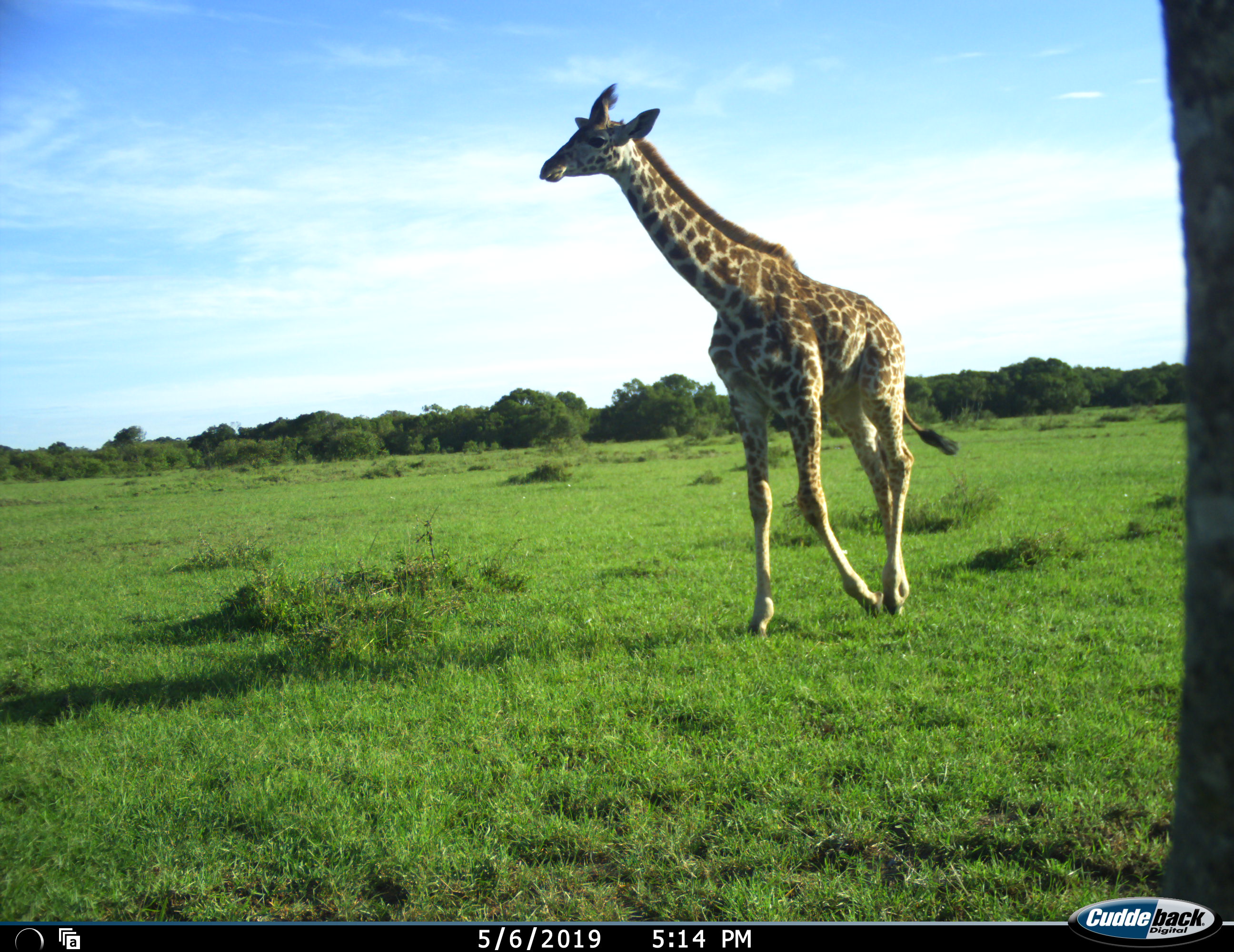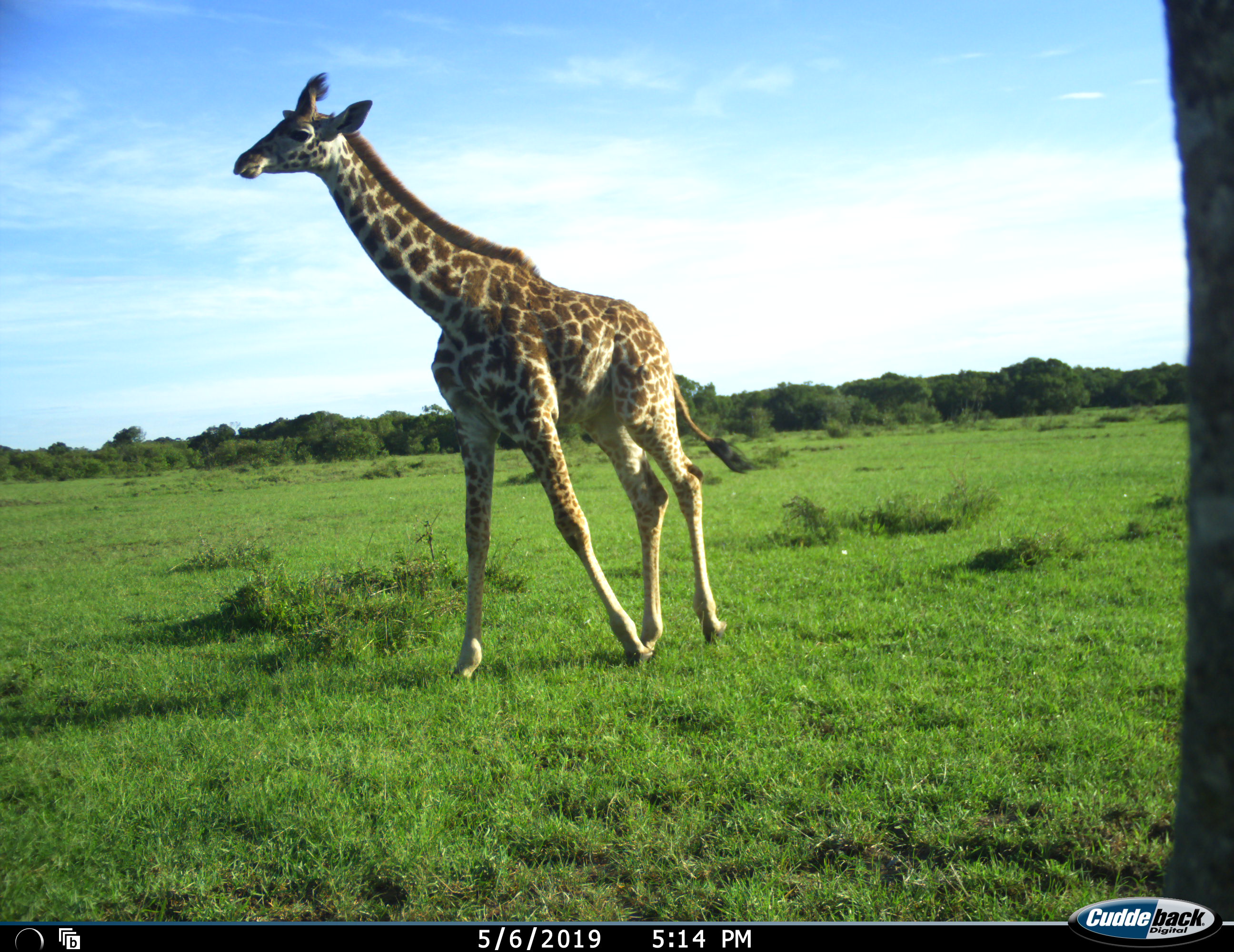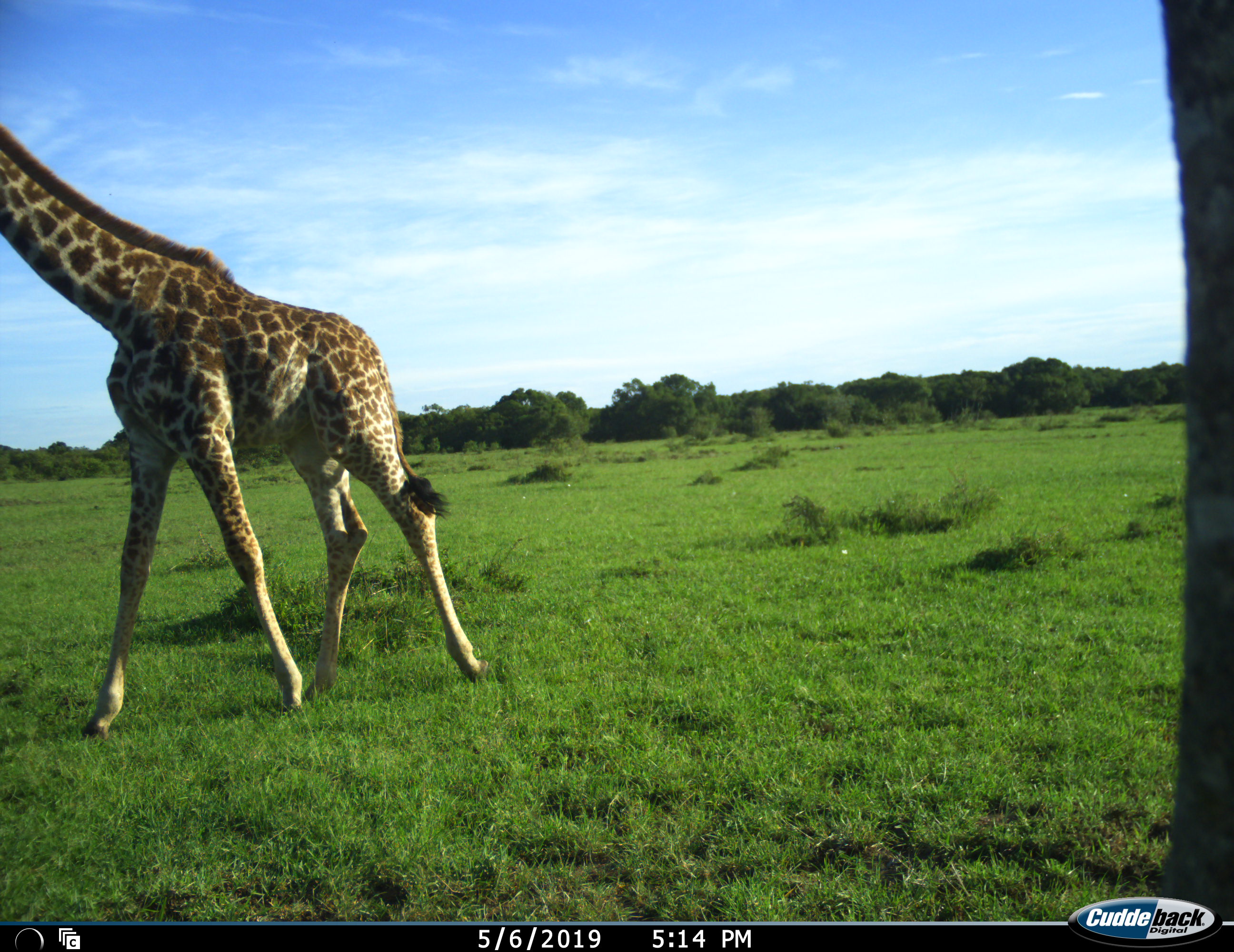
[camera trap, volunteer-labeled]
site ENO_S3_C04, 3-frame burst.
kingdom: Animalia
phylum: Chordata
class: Mammalia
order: Artiodactyla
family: Giraffidae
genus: Giraffa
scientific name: Giraffa camelopardalis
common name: giraffe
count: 1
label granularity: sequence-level